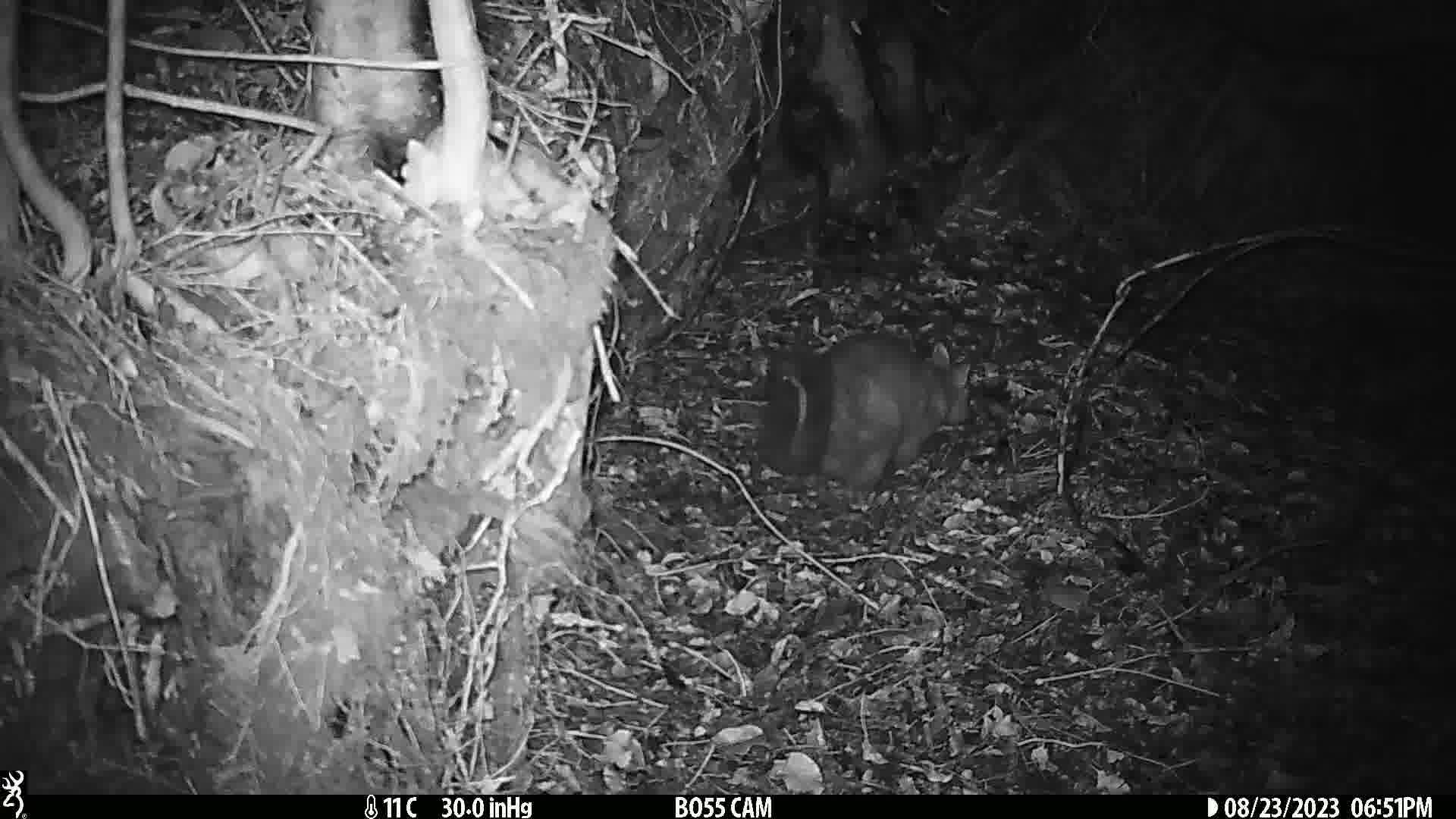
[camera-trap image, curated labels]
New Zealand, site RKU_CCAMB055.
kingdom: Animalia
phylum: Chordata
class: Mammalia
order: Diprotodontia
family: Phalangeridae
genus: Trichosurus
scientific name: Trichosurus vulpecula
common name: common brushtail possum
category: possum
Possum (common brushtail possum) (Trichosurus vulpecula).